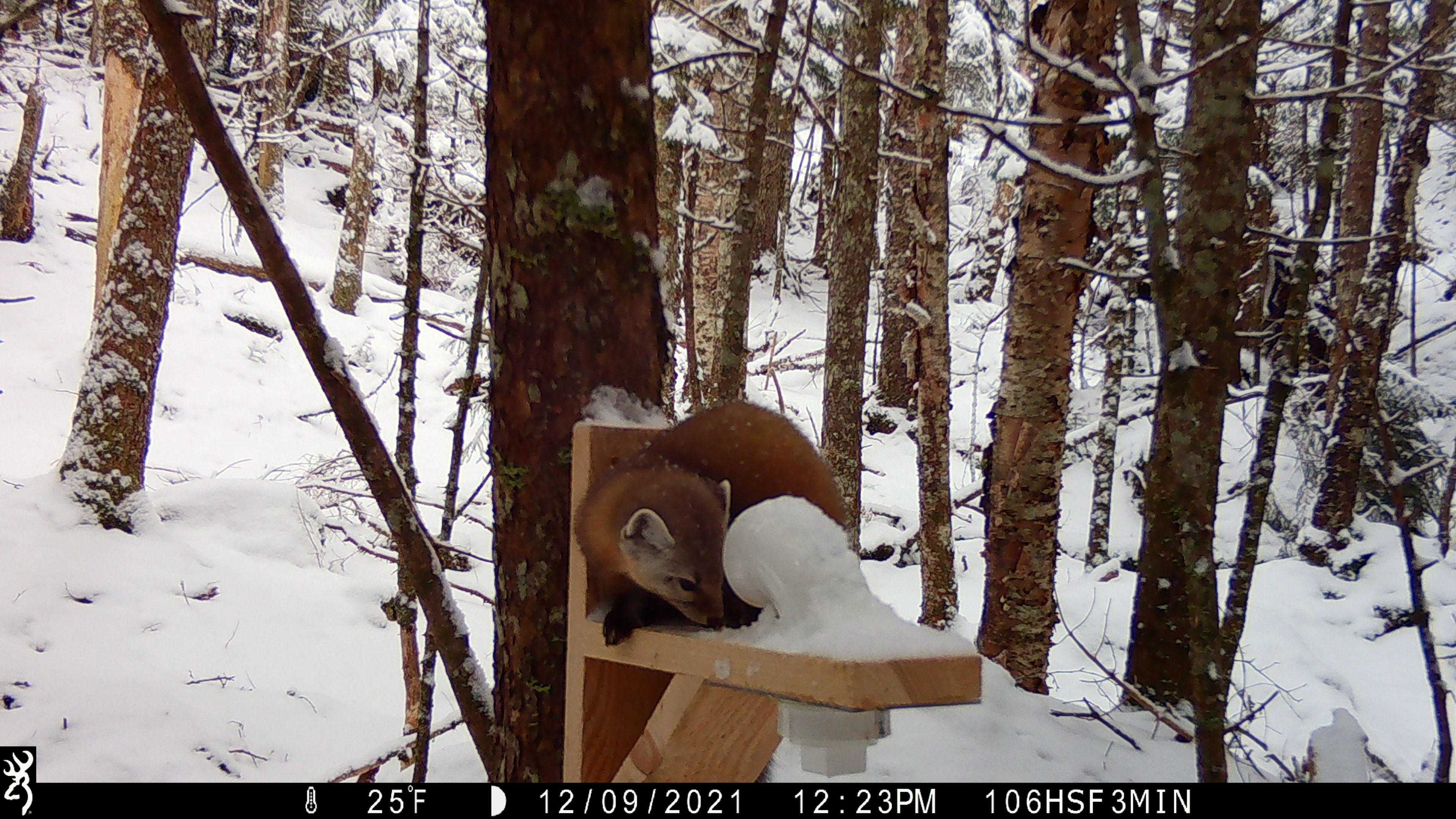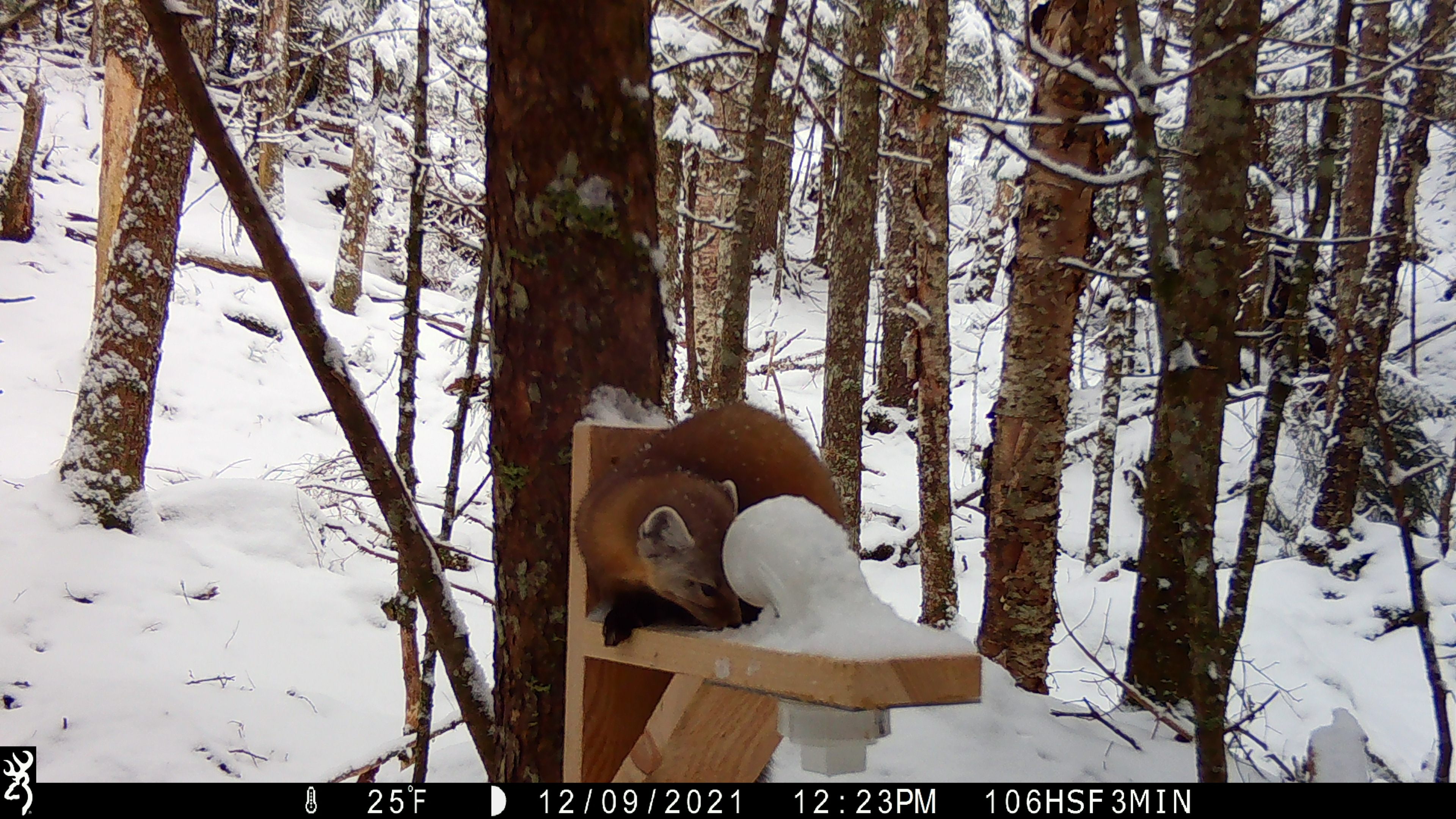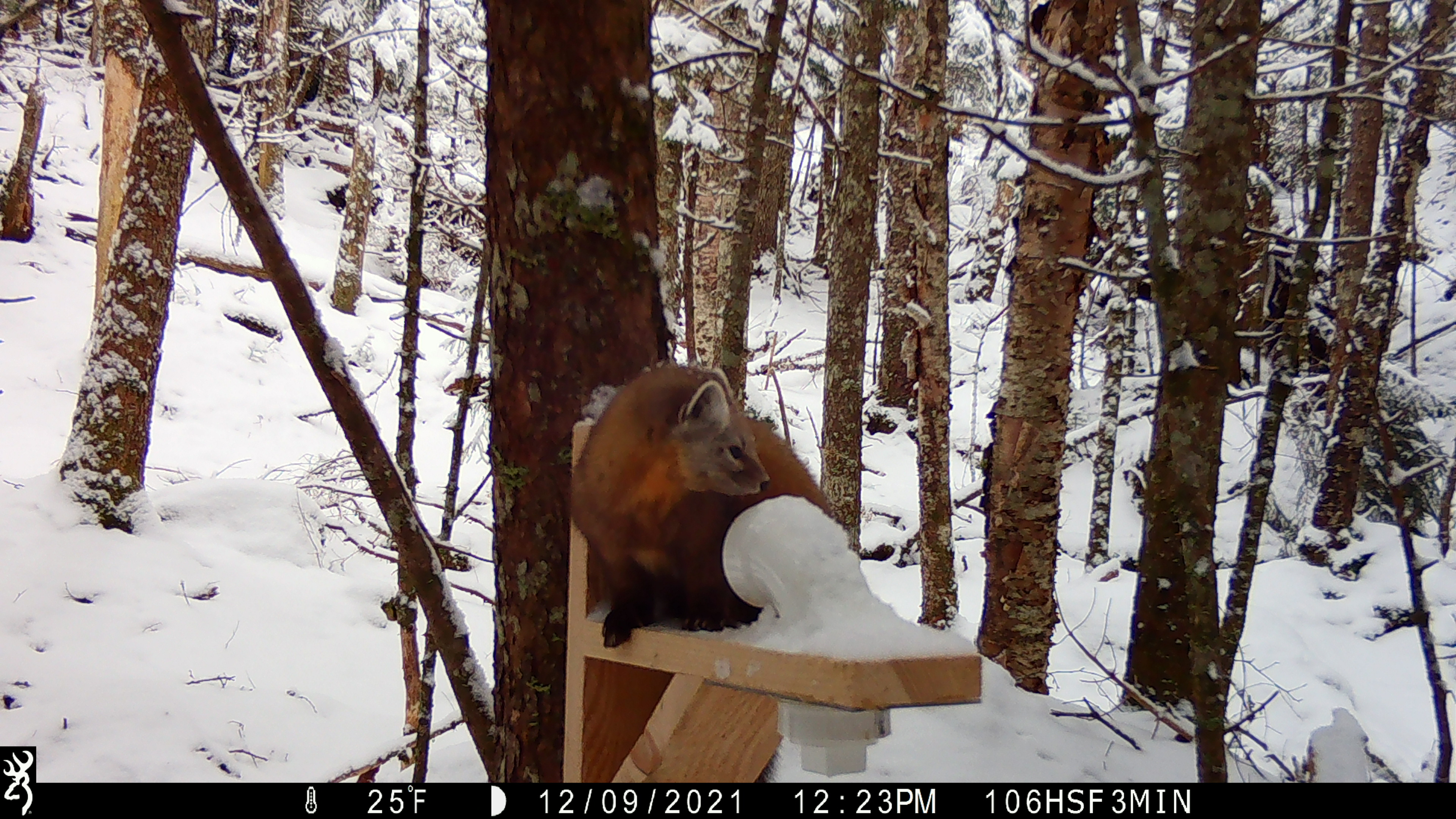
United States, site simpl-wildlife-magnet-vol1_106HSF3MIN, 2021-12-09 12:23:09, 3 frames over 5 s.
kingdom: Animalia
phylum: Chordata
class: Mammalia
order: Carnivora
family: Mustelidae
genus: Martes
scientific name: Martes americana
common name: american marten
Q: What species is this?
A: American marten (Martes americana).